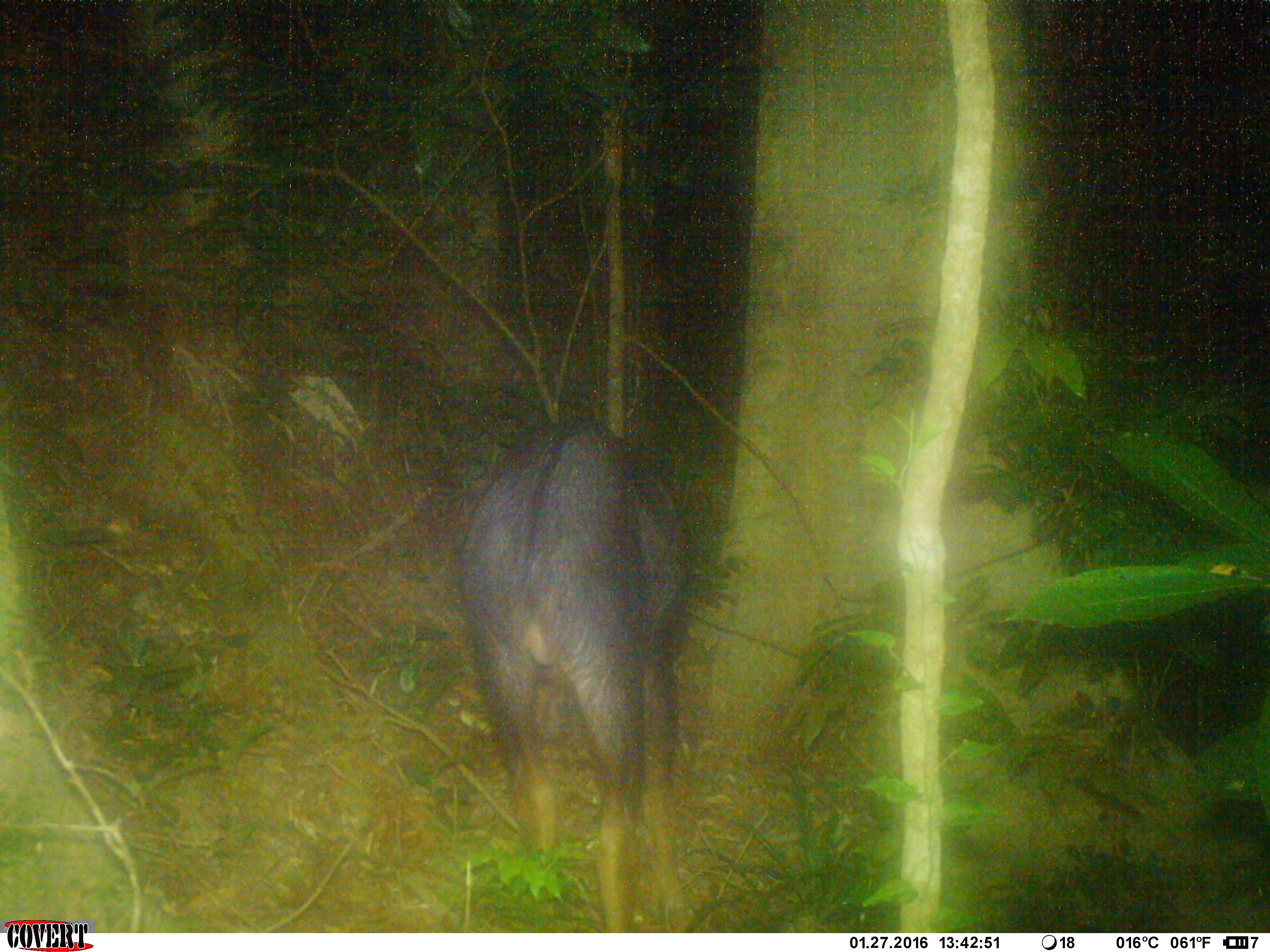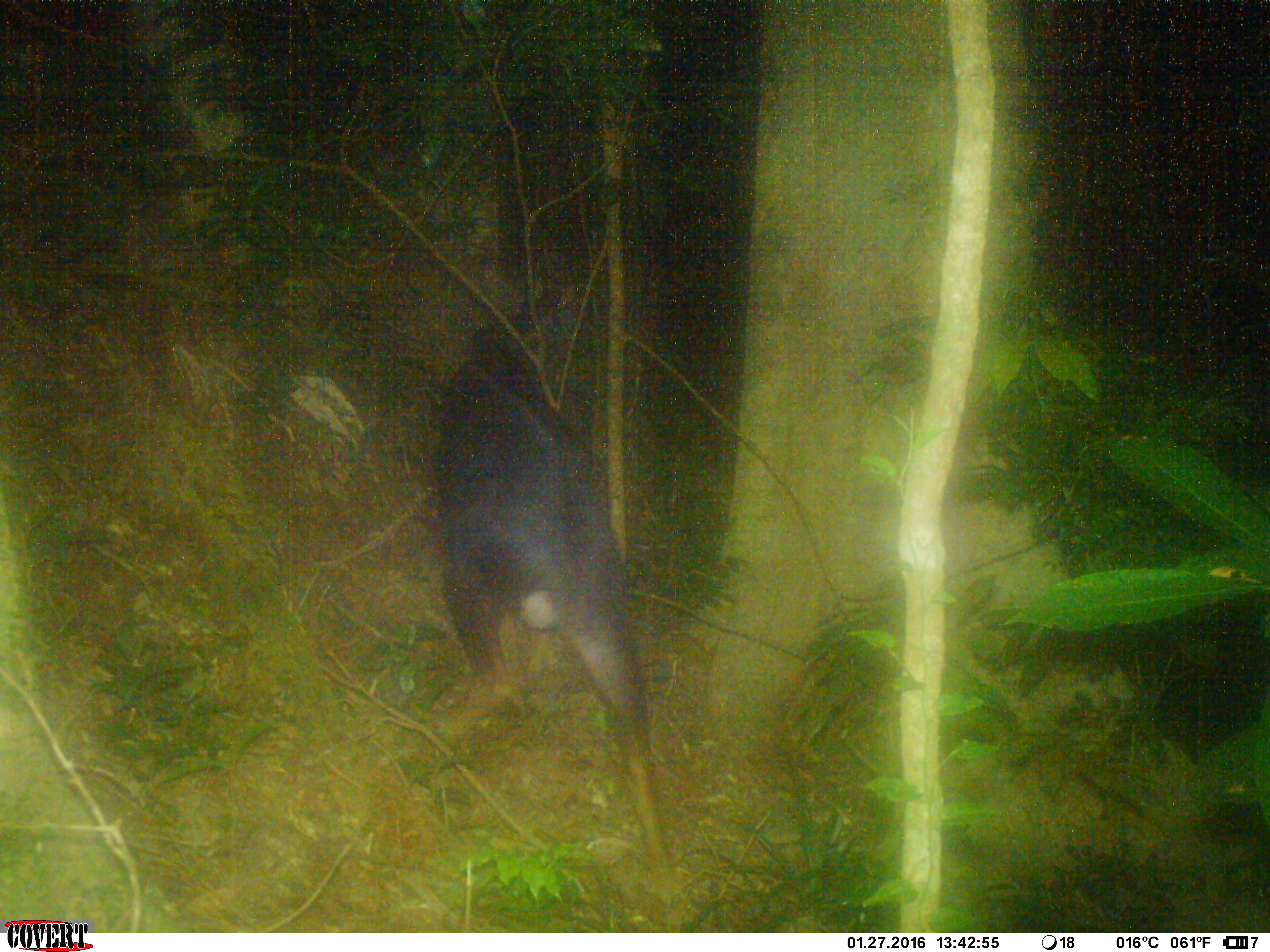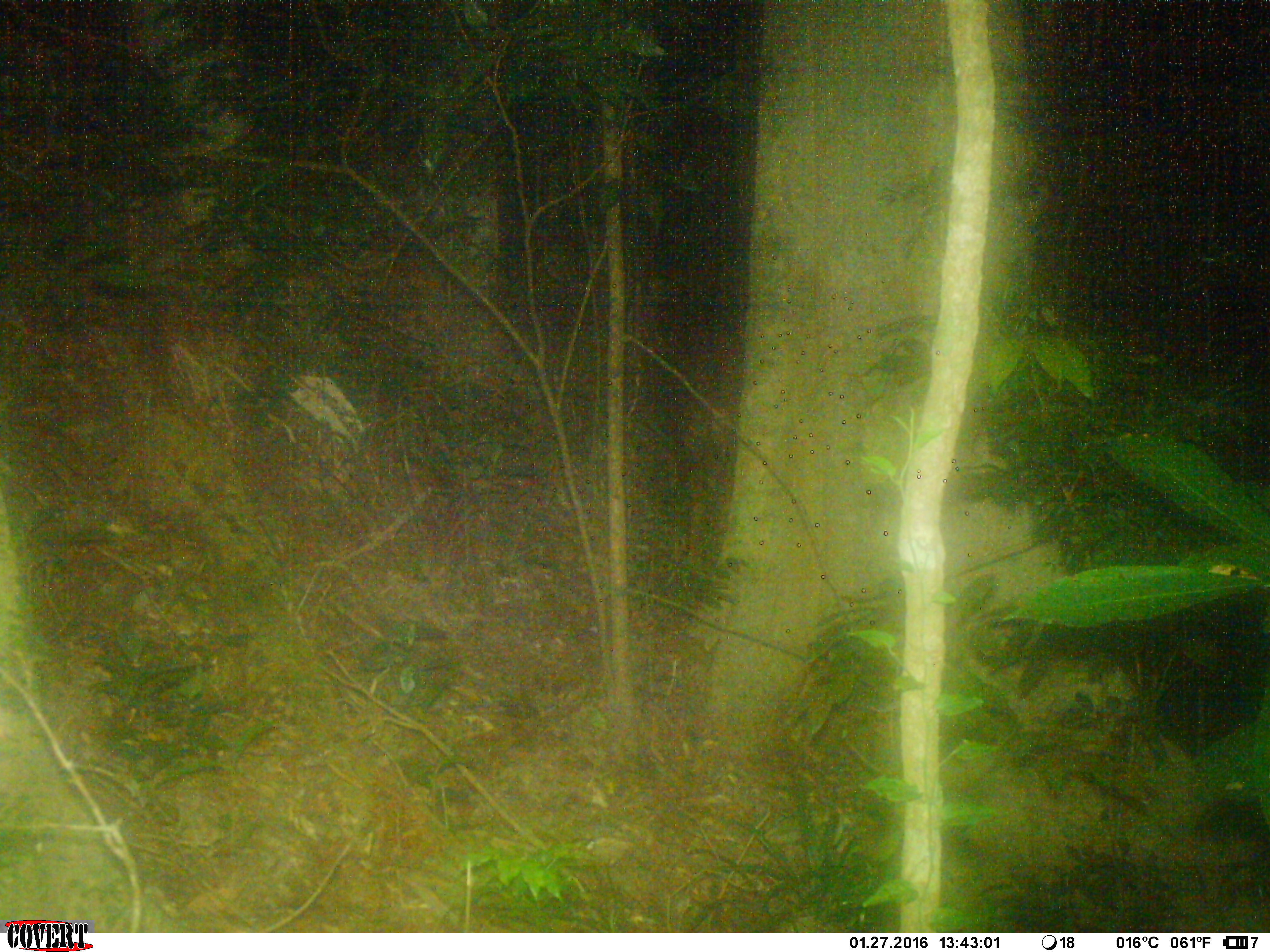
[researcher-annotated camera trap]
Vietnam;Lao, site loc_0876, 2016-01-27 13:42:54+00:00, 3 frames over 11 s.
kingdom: Animalia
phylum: Chordata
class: Mammalia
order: Artiodactyla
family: Bovidae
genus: Capricornis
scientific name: Capricornis sumatraensis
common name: chinese serow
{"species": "chinese serow (Capricornis sumatraensis)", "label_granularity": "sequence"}